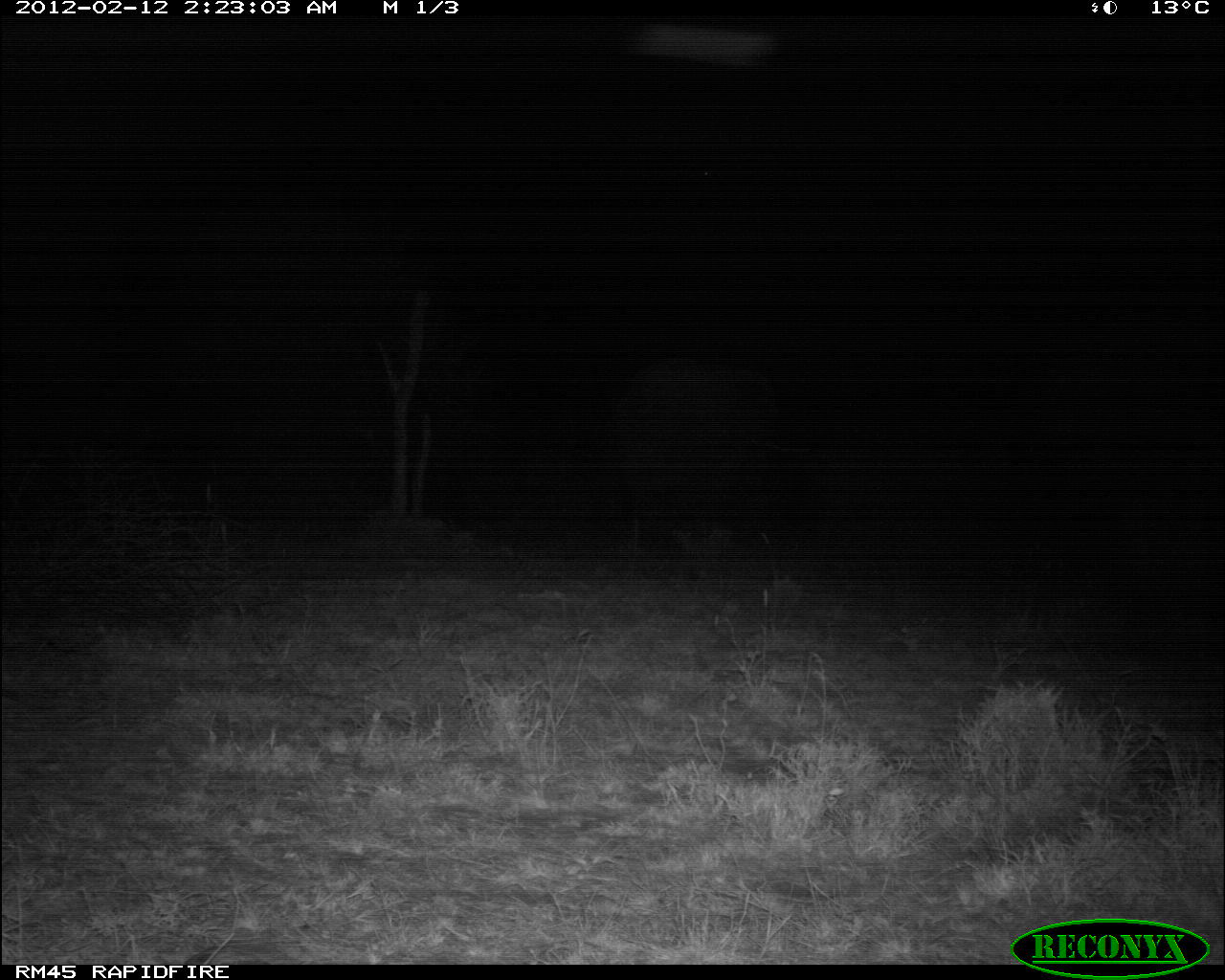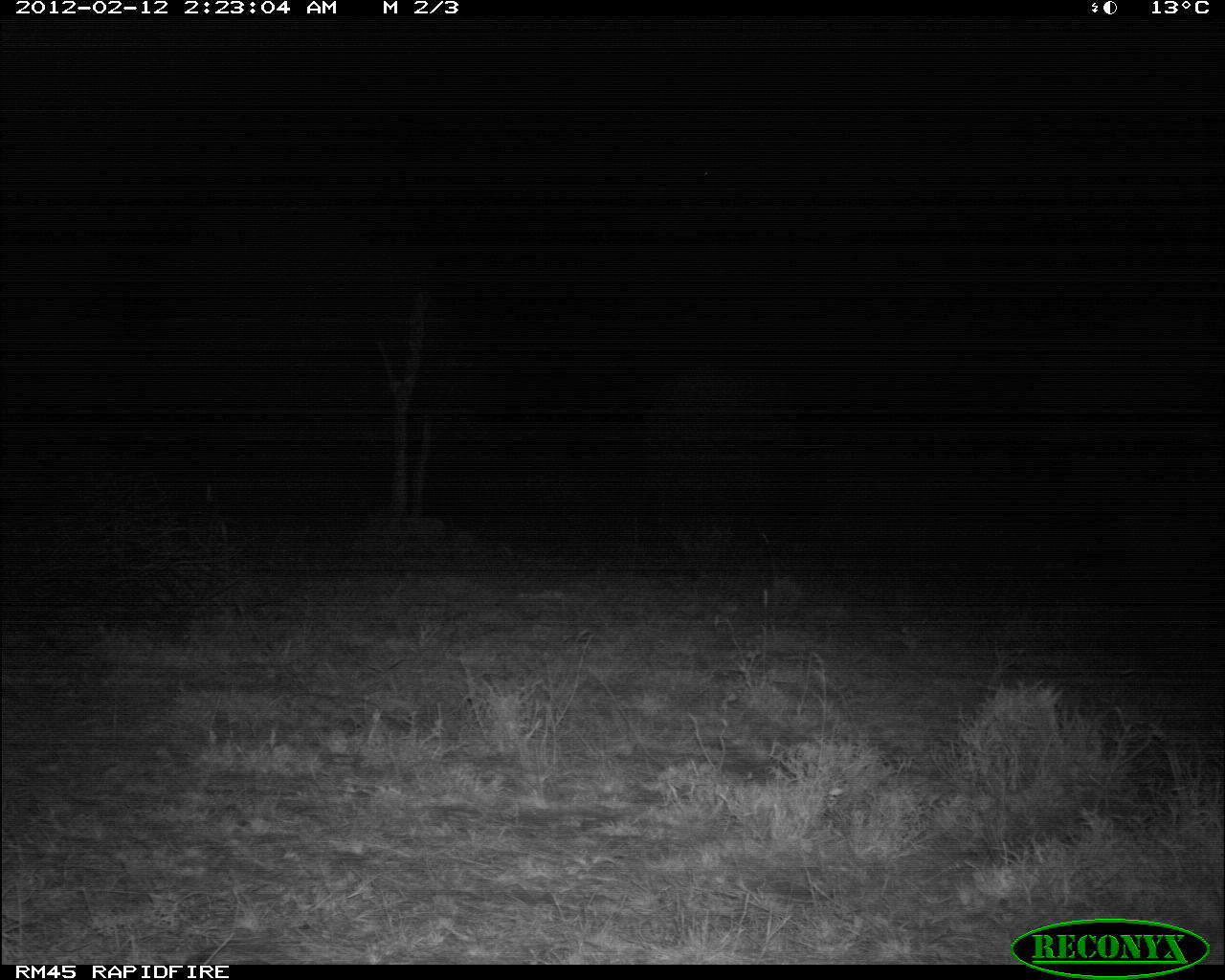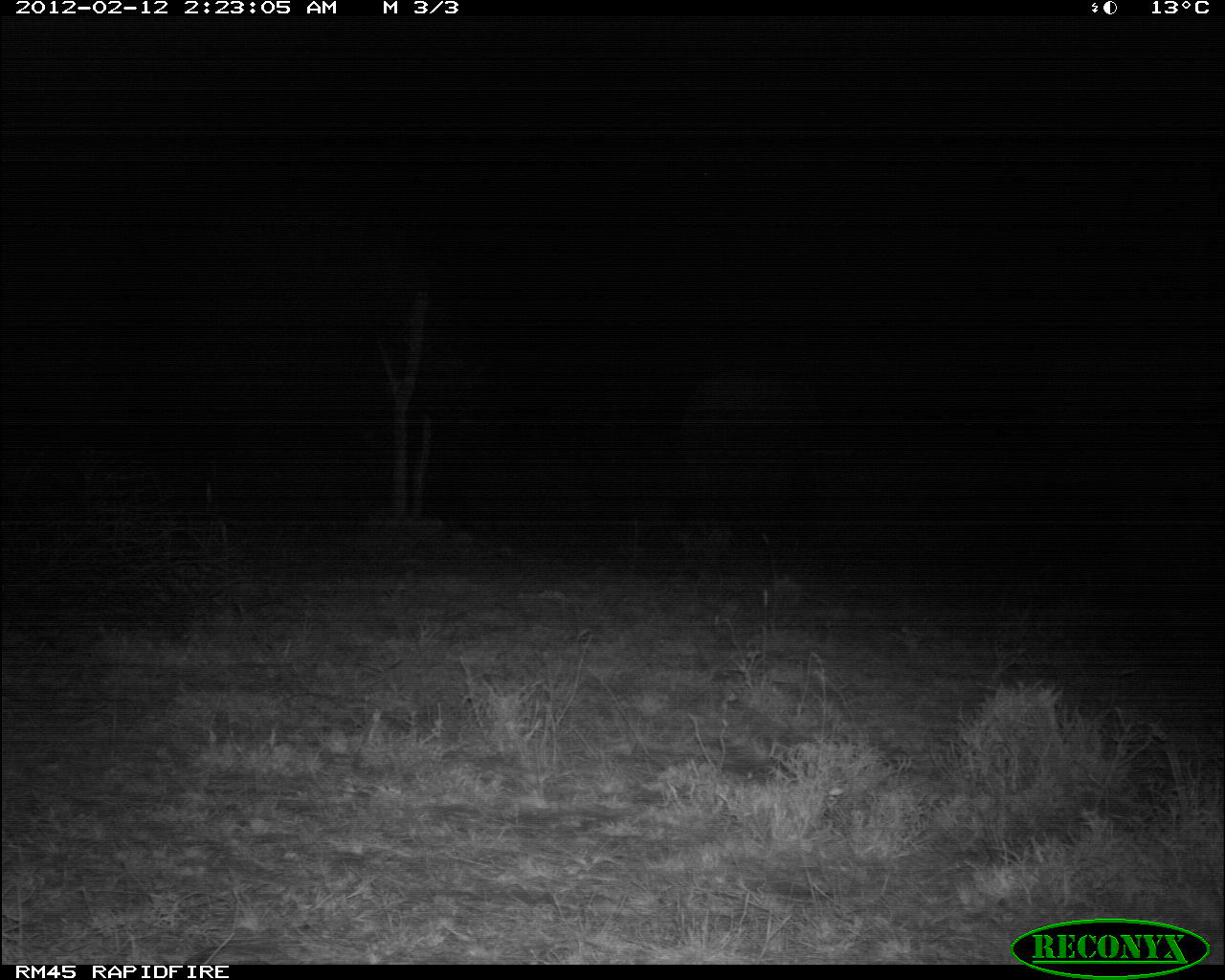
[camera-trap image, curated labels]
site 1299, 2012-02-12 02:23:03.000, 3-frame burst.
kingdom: Animalia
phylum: Chordata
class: Mammalia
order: Proboscidea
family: Elephantidae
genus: Loxodonta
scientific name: Loxodonta africana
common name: african bush elephant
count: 1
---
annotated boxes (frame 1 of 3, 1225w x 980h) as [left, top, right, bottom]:
loxodonta africana: [596, 355, 785, 567]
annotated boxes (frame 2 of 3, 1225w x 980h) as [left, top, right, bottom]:
loxodonta africana: [629, 366, 800, 559]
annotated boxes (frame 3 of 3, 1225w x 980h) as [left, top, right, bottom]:
loxodonta africana: [678, 376, 821, 528]